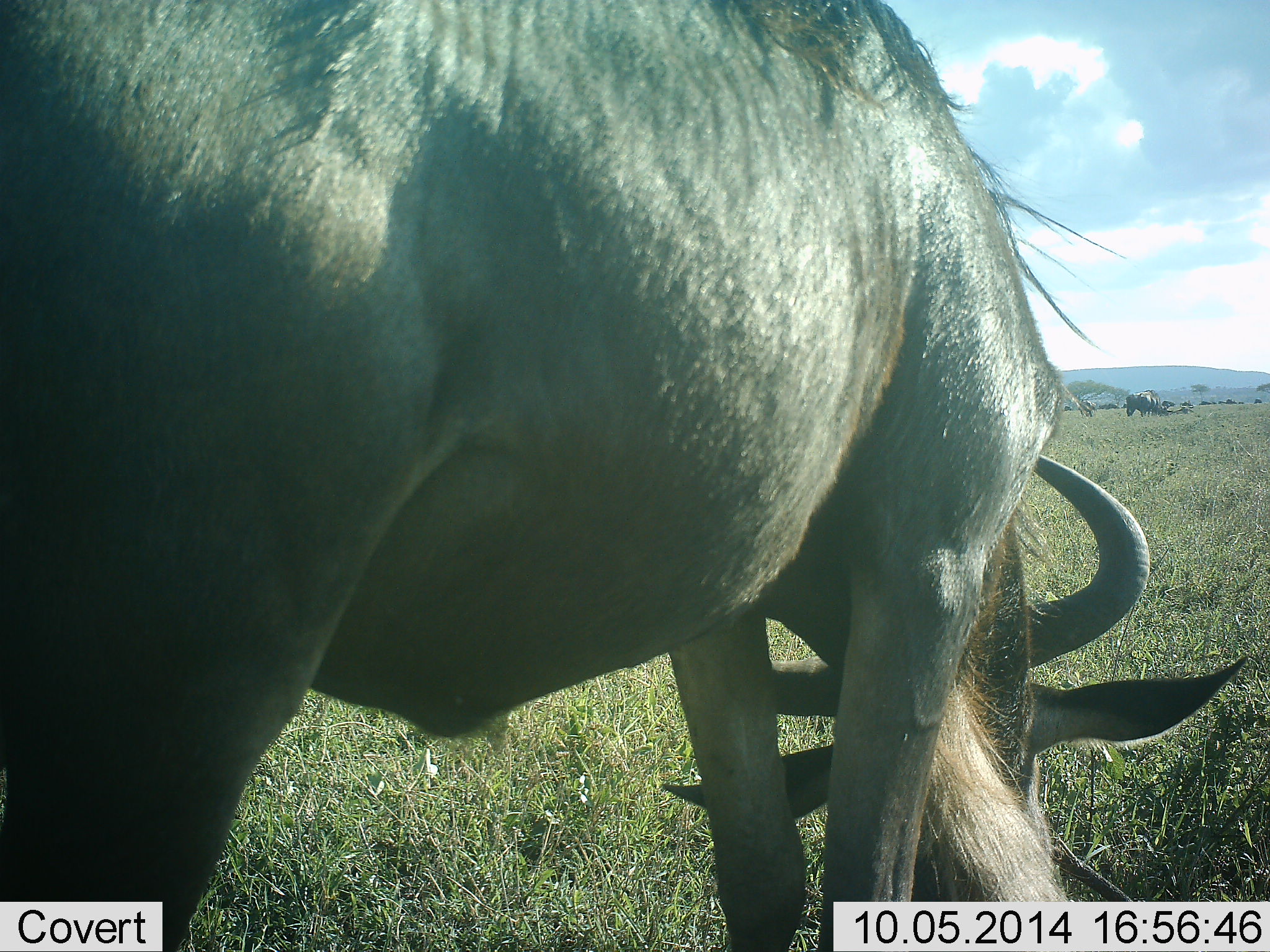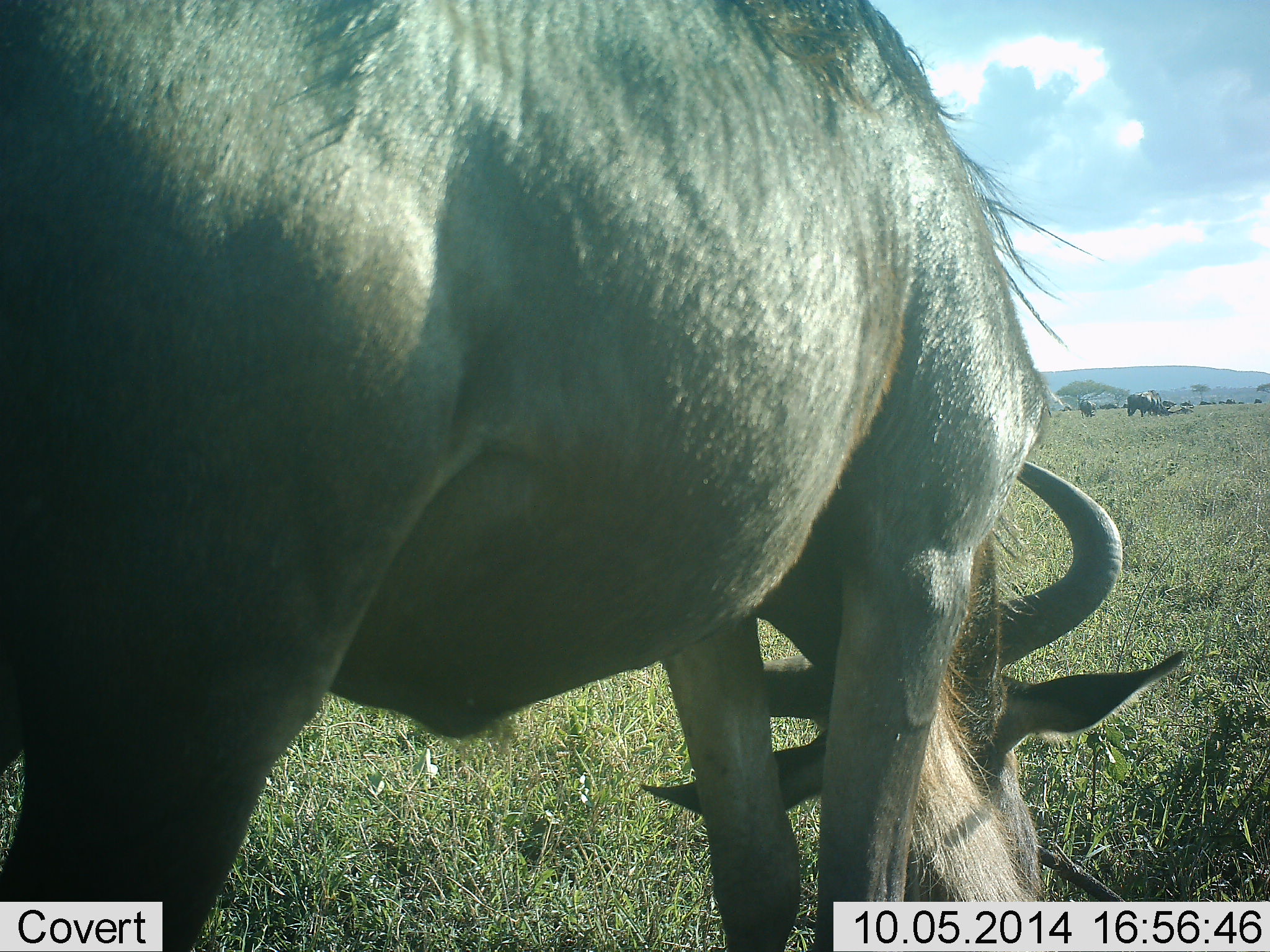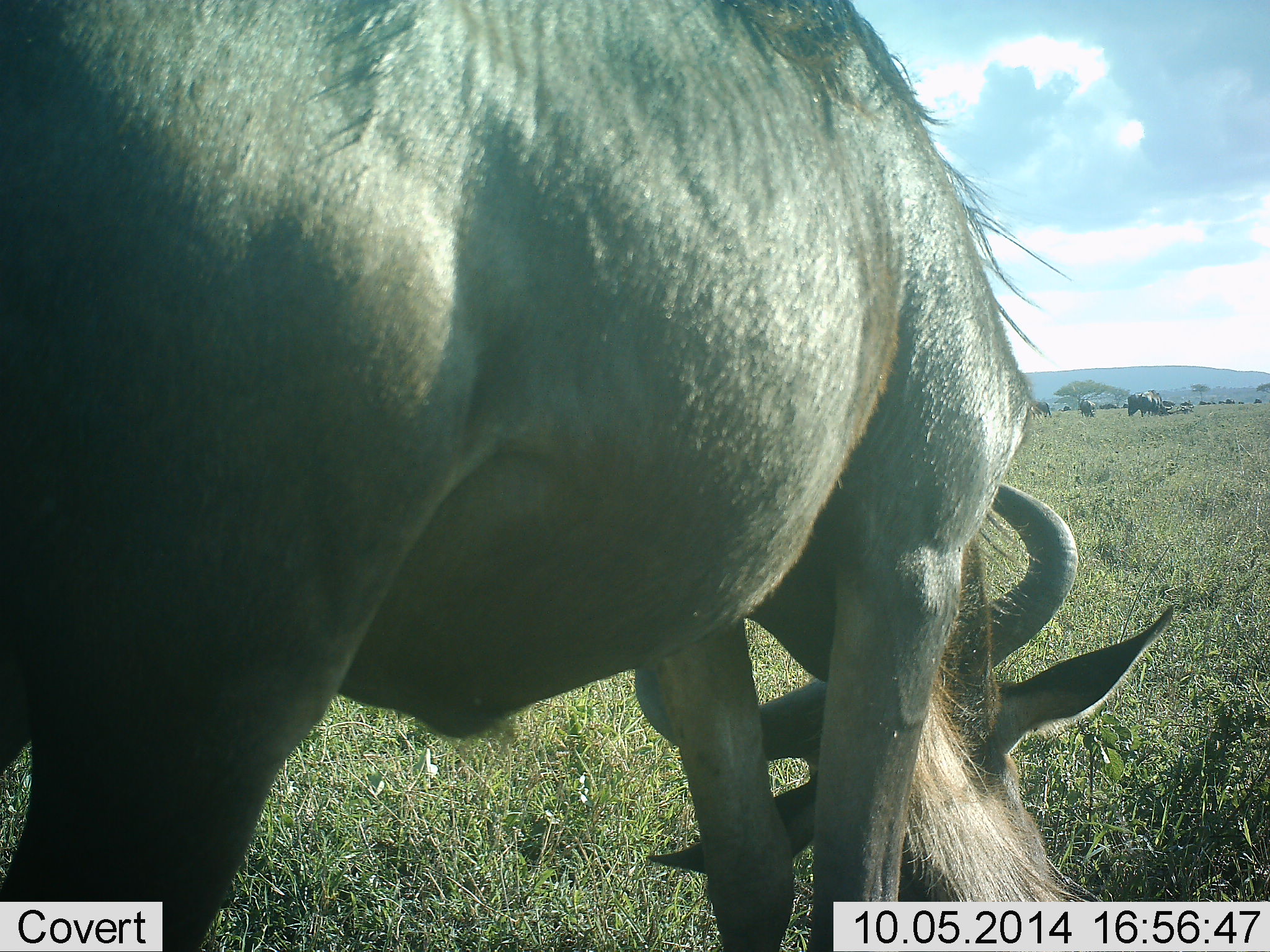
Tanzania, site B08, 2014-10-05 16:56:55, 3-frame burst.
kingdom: Animalia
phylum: Chordata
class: Mammalia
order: Artiodactyla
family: Bovidae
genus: Connochaetes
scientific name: Connochaetes taurinus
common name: blue wildebeest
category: wildebeest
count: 3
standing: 20%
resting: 0%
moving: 0%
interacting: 0%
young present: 0%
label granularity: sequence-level